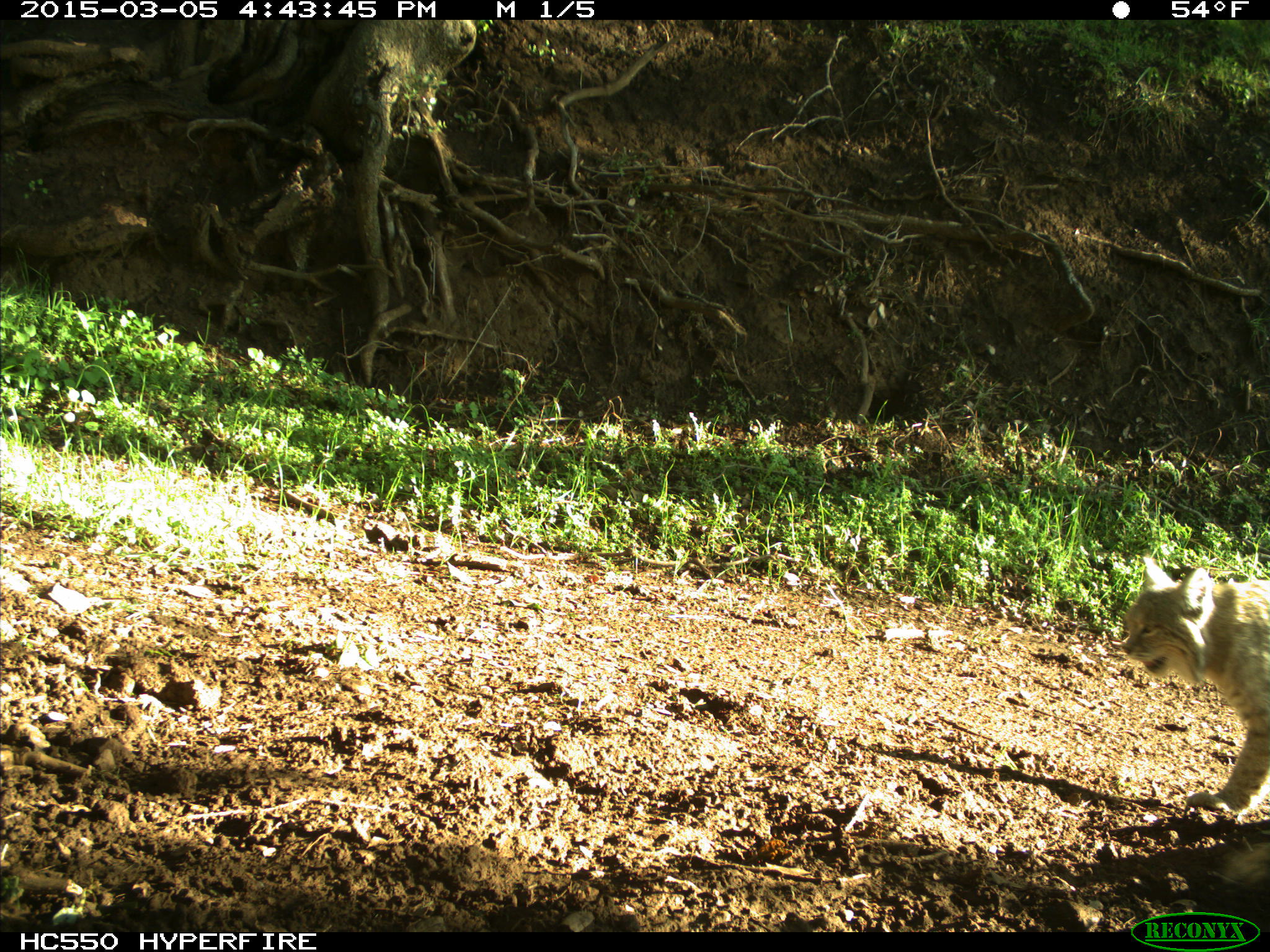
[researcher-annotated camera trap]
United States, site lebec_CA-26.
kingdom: Animalia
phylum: Chordata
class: Mammalia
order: Carnivora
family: Felidae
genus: Lynx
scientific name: Lynx rufus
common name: bobcat